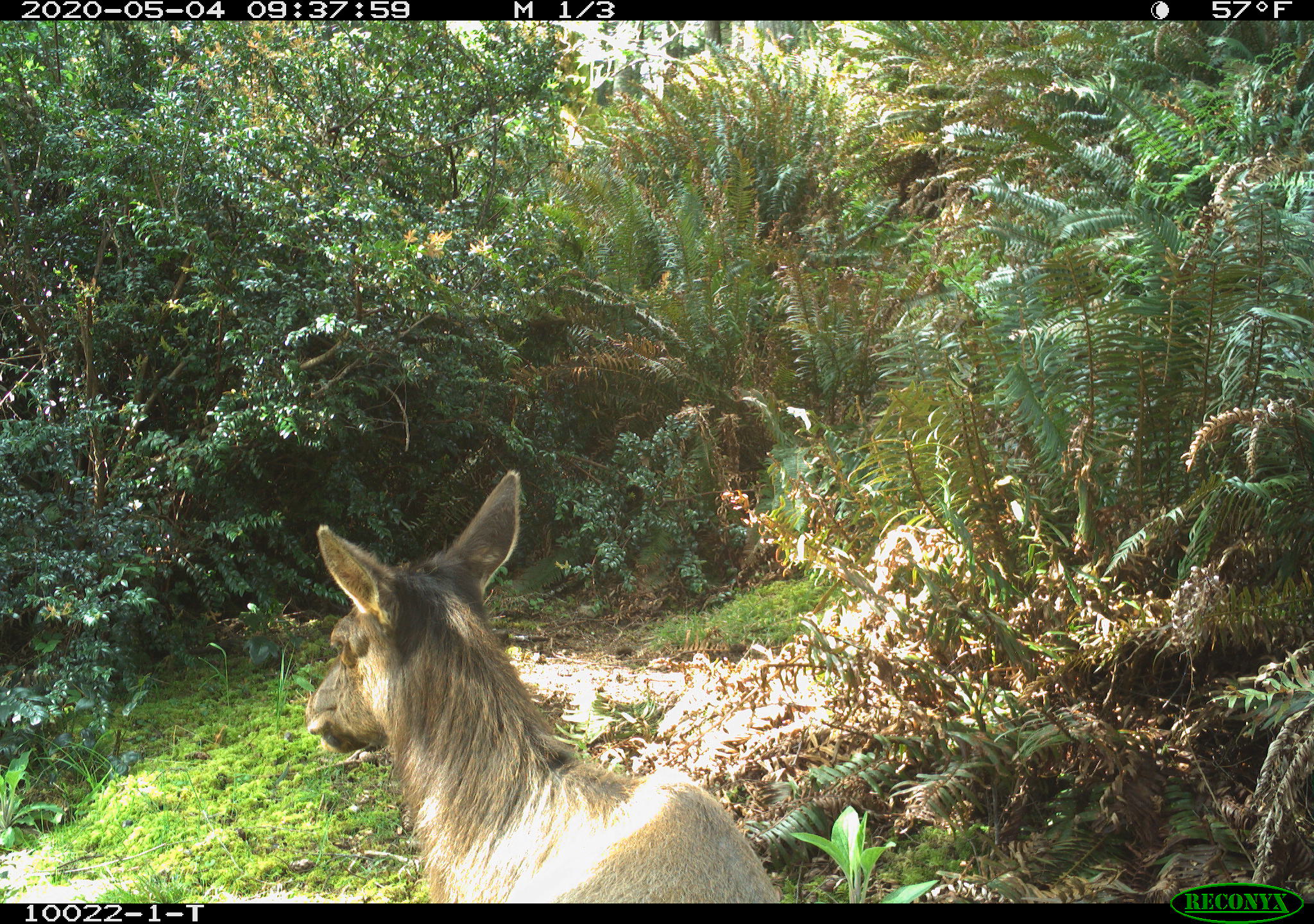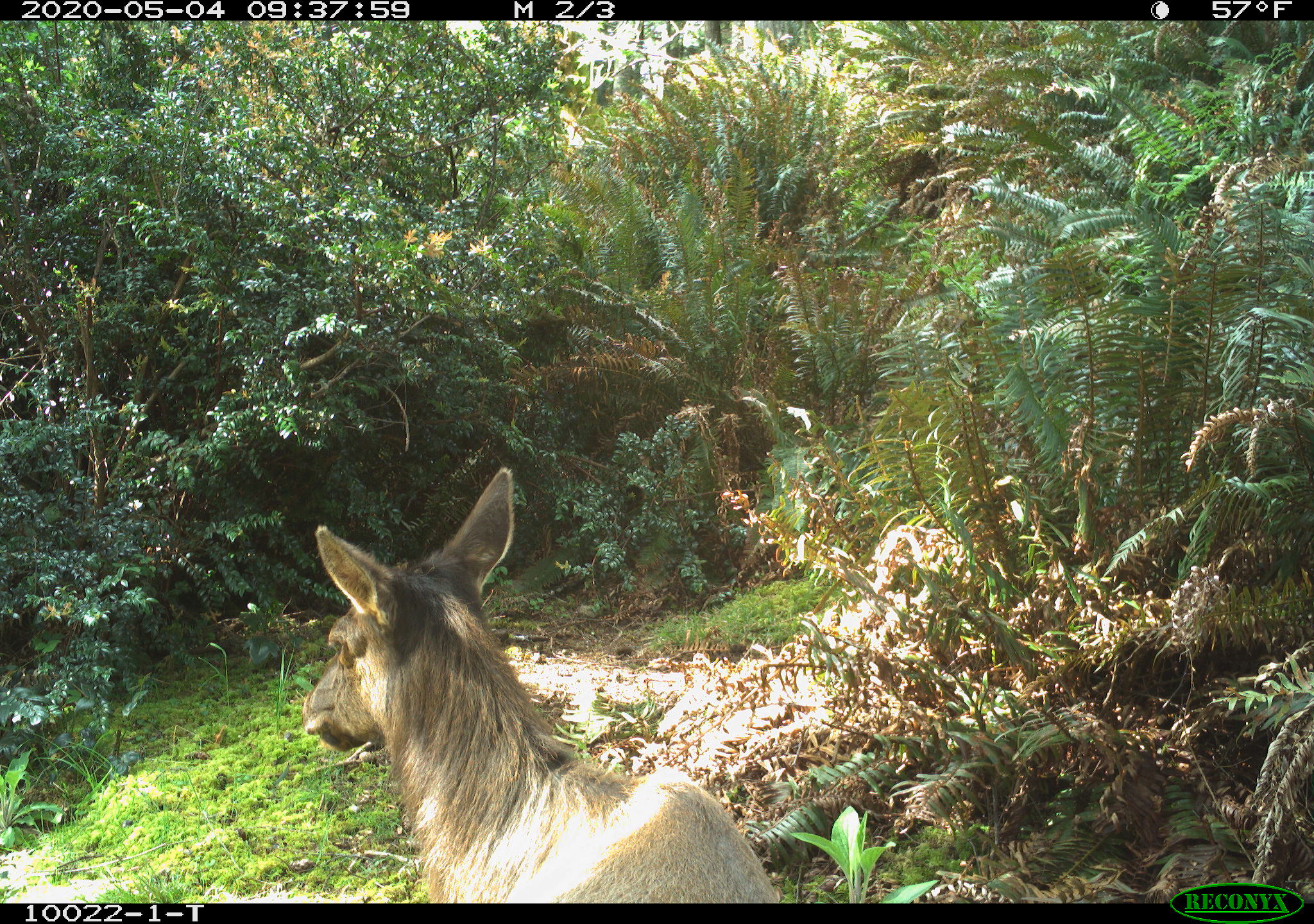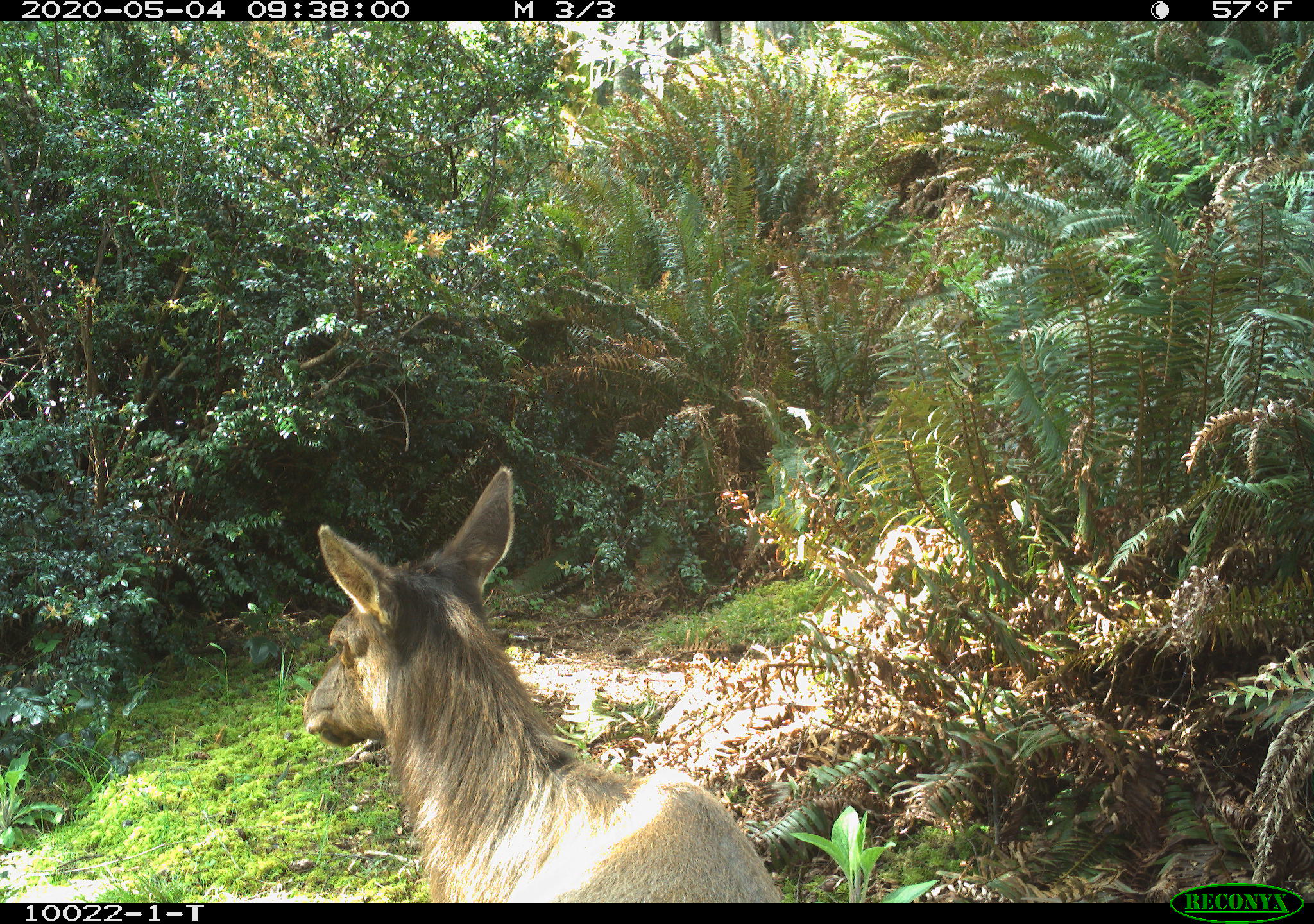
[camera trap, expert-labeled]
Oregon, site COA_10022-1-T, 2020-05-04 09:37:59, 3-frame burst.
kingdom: Animalia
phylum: Chordata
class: Mammalia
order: Artiodactyla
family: Cervidae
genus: Cervus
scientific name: Cervus canadensis roosevelti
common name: roosevelt elk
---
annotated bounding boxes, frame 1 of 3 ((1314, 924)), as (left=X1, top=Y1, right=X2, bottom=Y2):
roosevelt elk: (left=296, top=460, right=783, bottom=899)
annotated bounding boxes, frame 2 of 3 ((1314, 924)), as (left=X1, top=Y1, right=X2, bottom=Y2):
roosevelt elk: (left=298, top=460, right=781, bottom=899)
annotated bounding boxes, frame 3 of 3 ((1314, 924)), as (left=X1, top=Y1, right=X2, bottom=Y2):
roosevelt elk: (left=300, top=456, right=783, bottom=895)